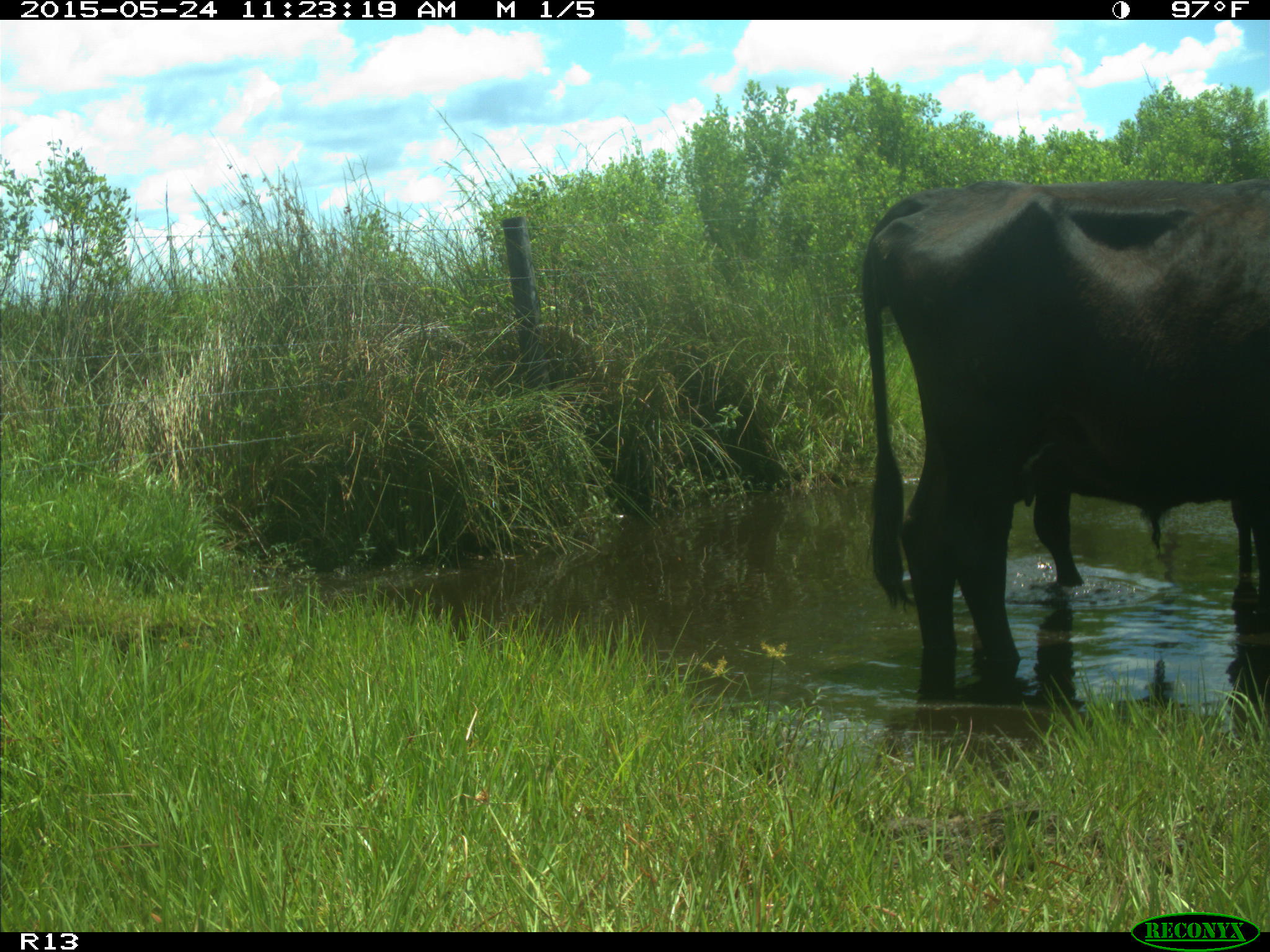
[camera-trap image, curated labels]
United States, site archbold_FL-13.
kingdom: Animalia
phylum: Chordata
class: Mammalia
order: Artiodactyla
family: Bovidae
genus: Bos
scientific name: Bos taurus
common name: domestic cow